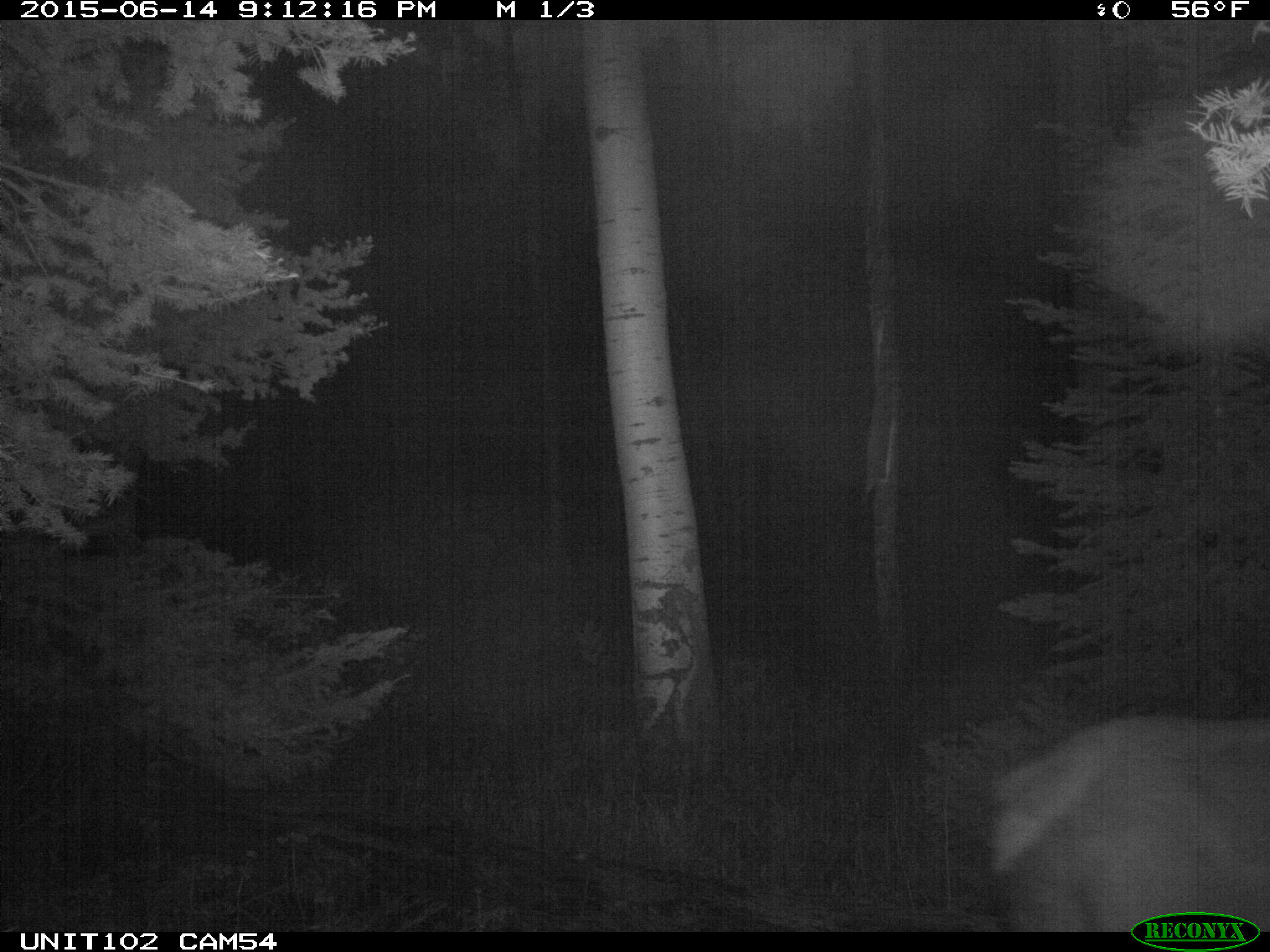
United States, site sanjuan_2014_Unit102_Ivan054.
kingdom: Animalia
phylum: Chordata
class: Mammalia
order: Artiodactyla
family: Cervidae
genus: Cervus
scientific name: Cervus elaphus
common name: red deer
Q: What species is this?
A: Cervus elaphus (red deer).